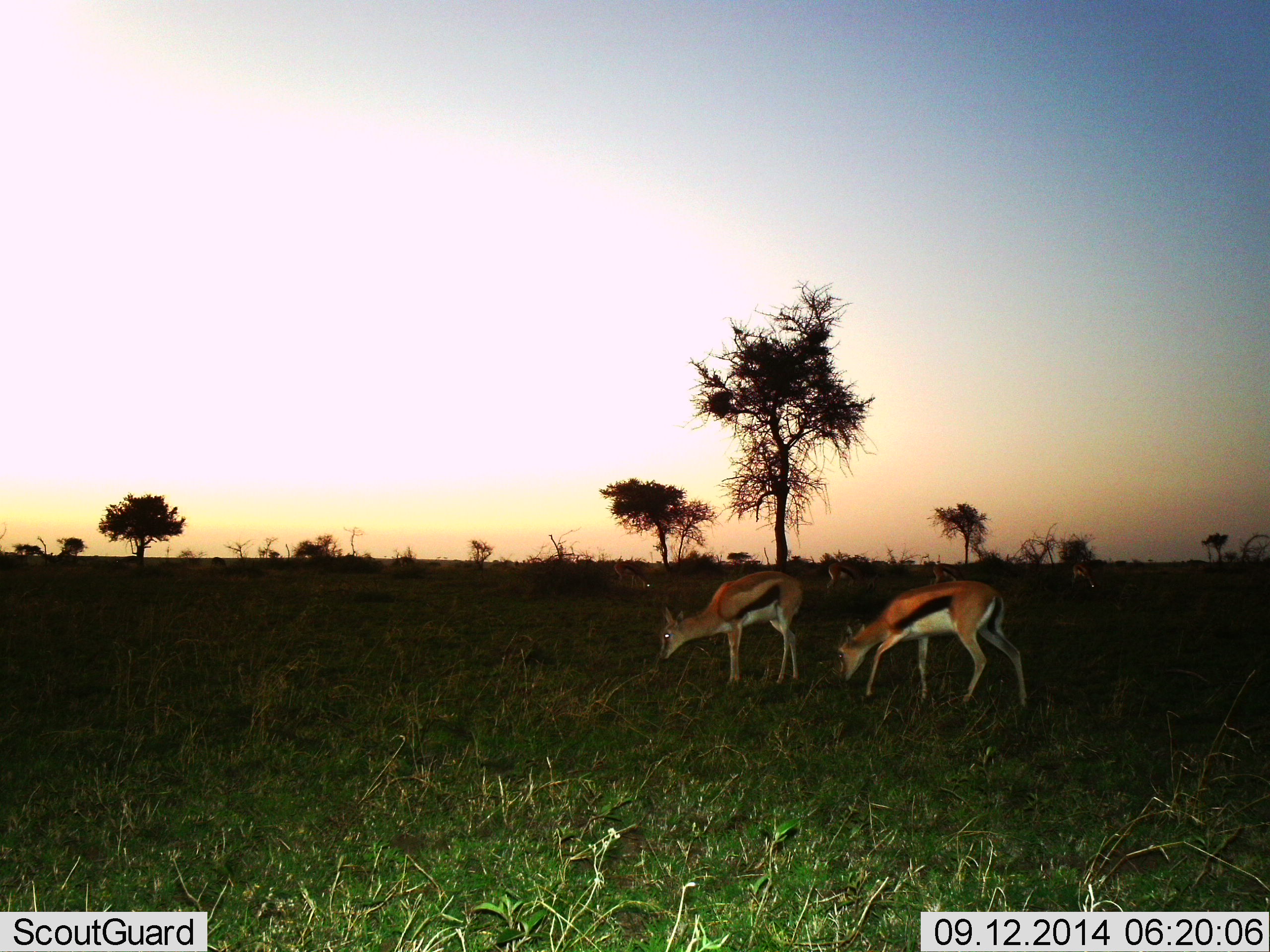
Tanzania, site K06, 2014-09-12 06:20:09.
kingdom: Animalia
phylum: Chordata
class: Mammalia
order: Artiodactyla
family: Bovidae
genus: Eudorcas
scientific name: Eudorcas thomsonii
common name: thomson's gazelle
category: gazellethomsons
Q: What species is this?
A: Gazellethomsons (thomson's gazelle) (Eudorcas thomsonii).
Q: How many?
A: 2.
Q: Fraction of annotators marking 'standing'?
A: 10%.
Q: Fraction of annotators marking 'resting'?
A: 0%.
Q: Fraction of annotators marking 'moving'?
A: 10%.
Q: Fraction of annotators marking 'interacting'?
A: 0%.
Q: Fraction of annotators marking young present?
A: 0%.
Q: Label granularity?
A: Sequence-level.